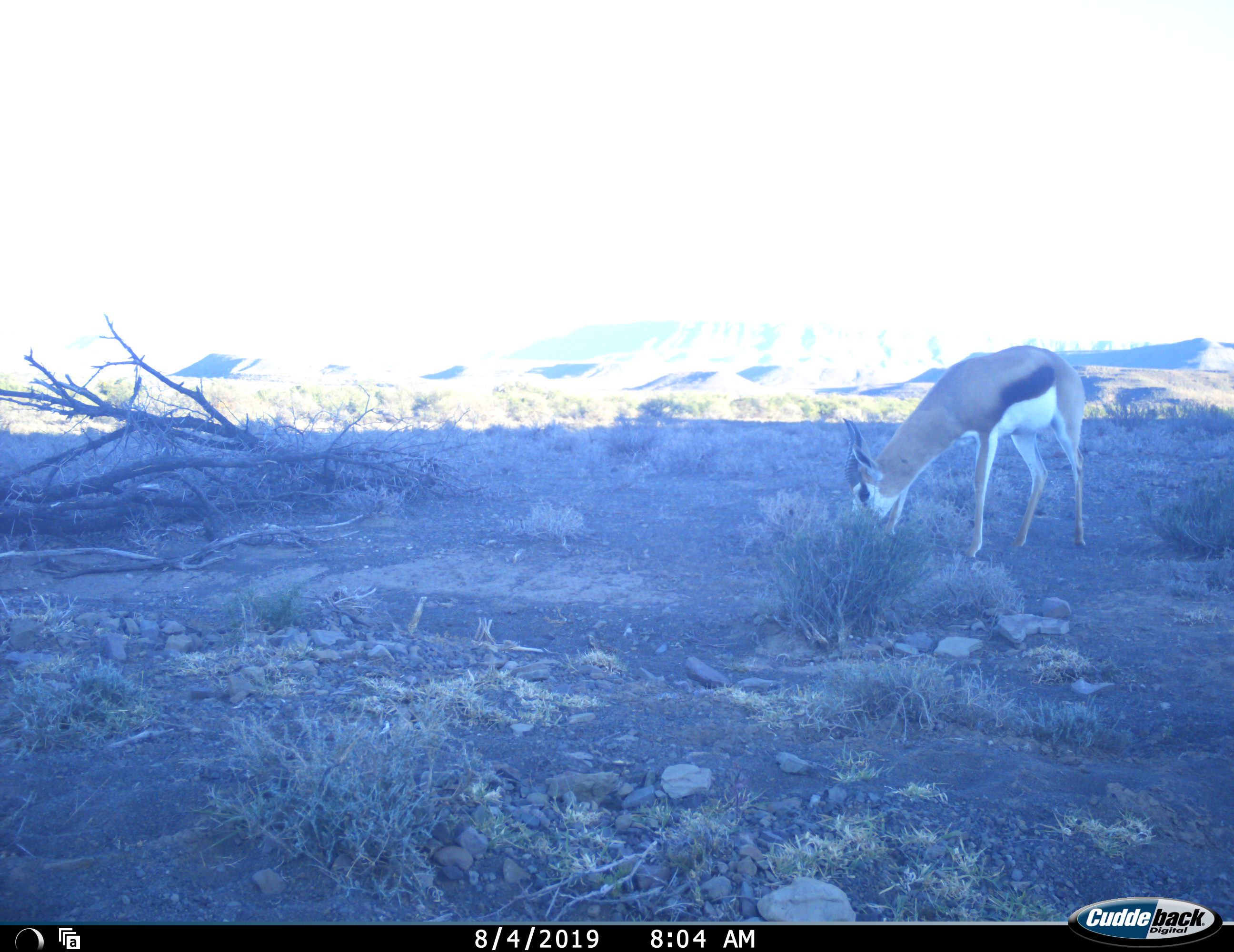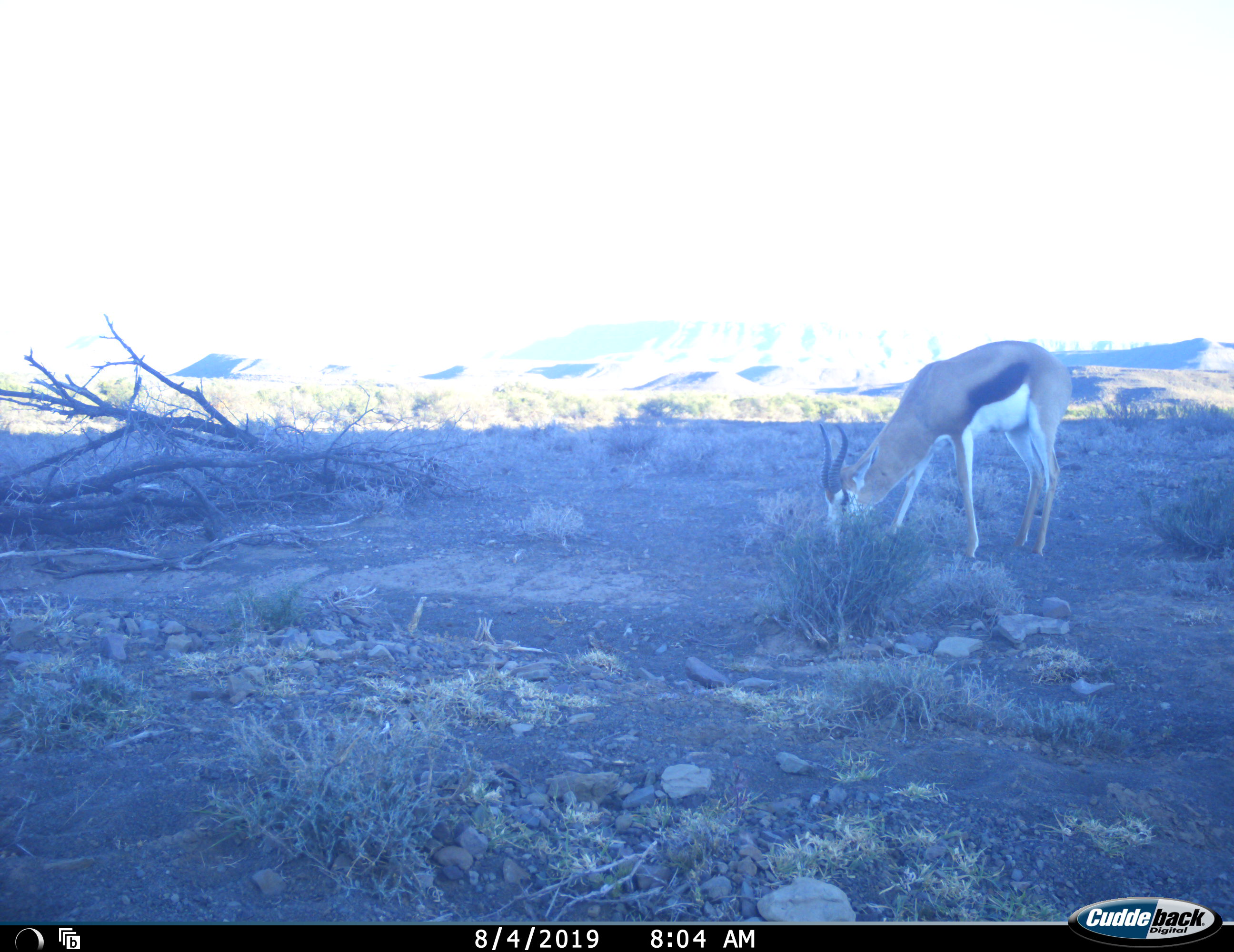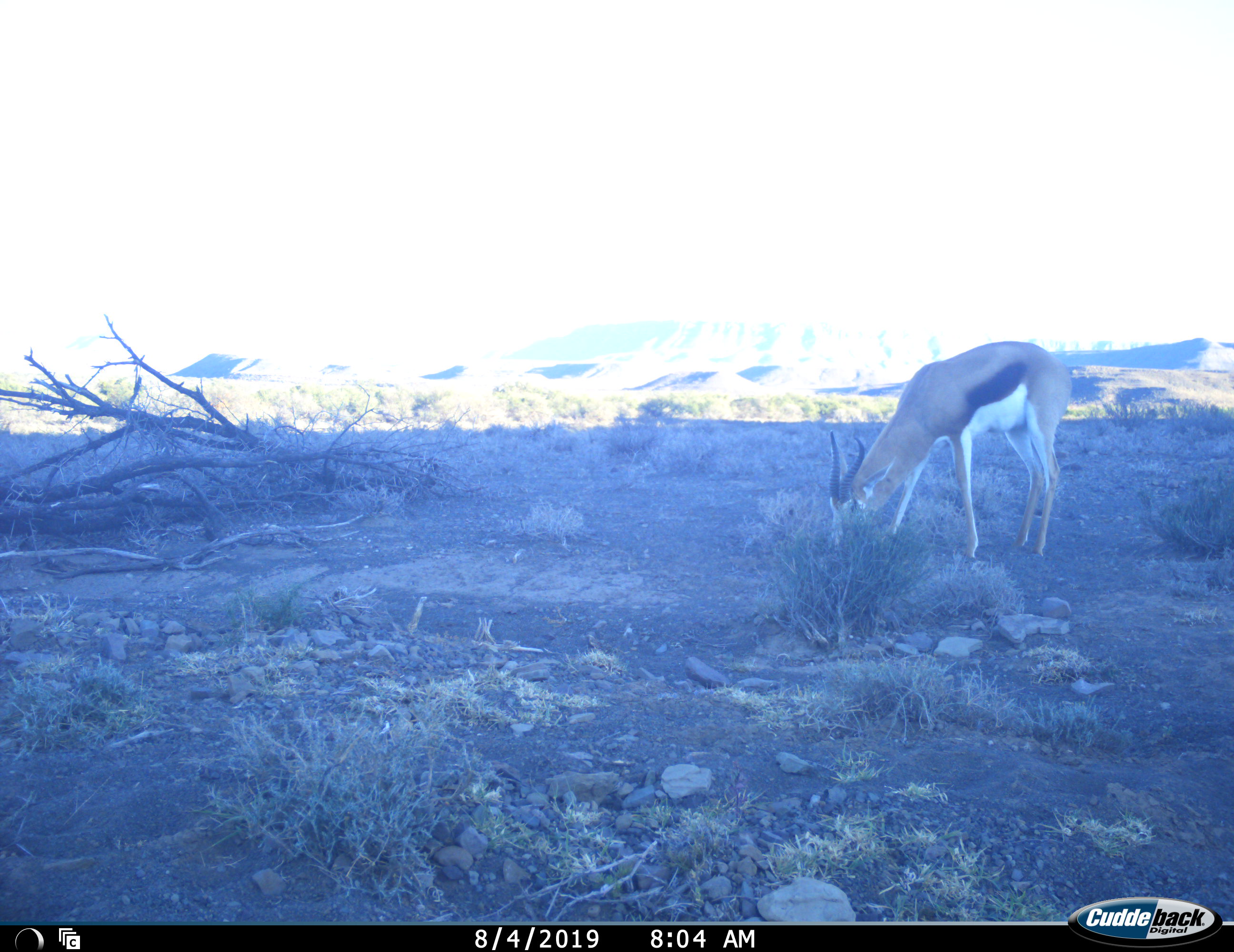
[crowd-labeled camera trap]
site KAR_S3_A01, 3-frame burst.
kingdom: Animalia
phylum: Chordata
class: Mammalia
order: Artiodactyla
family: Bovidae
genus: Antidorcas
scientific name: Antidorcas marsupialis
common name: springbok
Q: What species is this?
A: Springbok (Antidorcas marsupialis).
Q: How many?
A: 1.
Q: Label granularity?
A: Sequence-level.